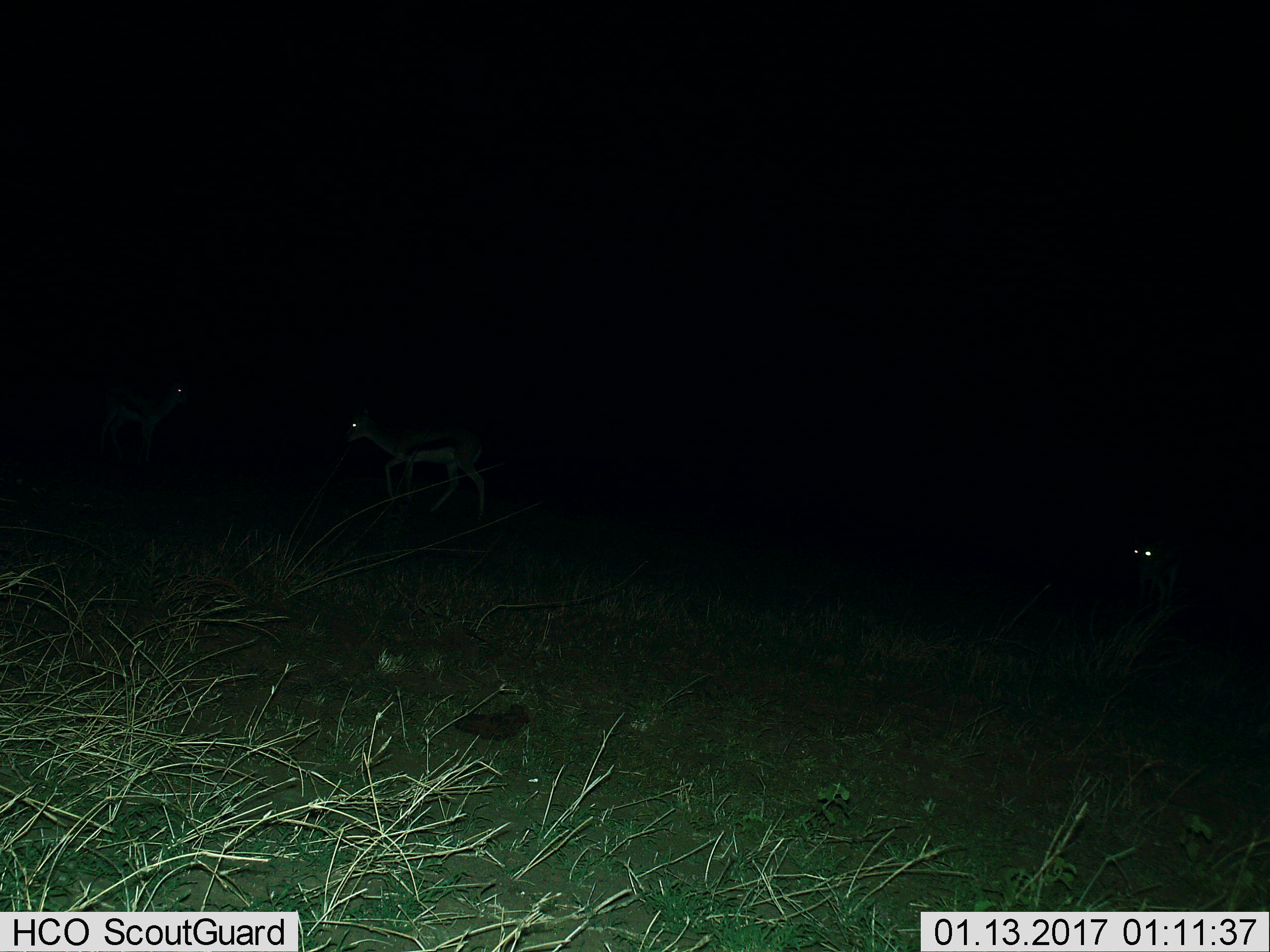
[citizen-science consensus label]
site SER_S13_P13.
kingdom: Animalia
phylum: Chordata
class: Mammalia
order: Artiodactyla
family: Bovidae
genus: Eudorcas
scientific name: Eudorcas thomsonii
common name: thomson's gazelle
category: gazellethomsons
Gazellethomsons (thomson's gazelle) (Eudorcas thomsonii), count 3. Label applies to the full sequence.